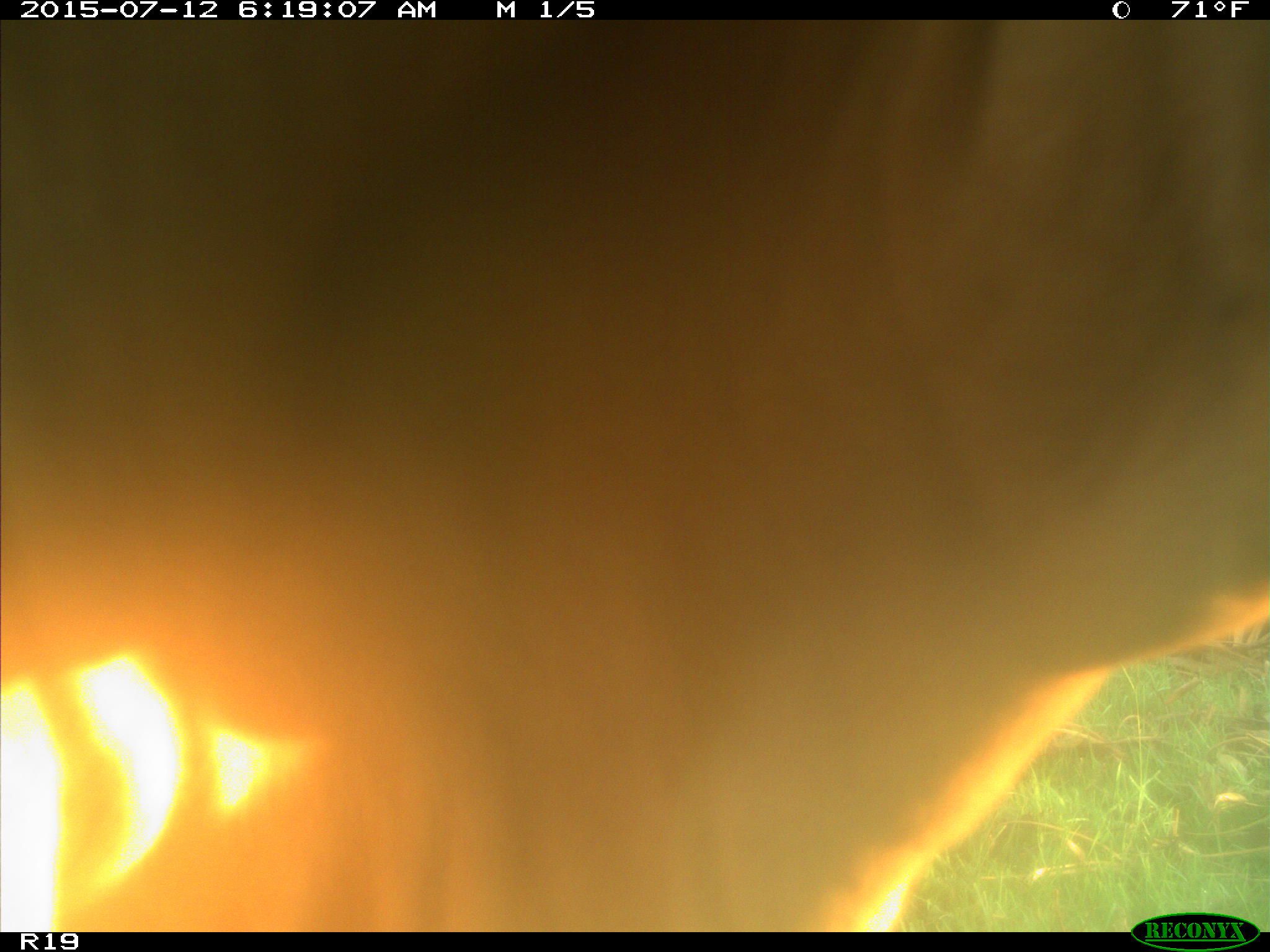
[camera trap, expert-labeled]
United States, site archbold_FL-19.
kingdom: Animalia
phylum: Chordata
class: Mammalia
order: Artiodactyla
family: Bovidae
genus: Bos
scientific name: Bos taurus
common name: domestic cow